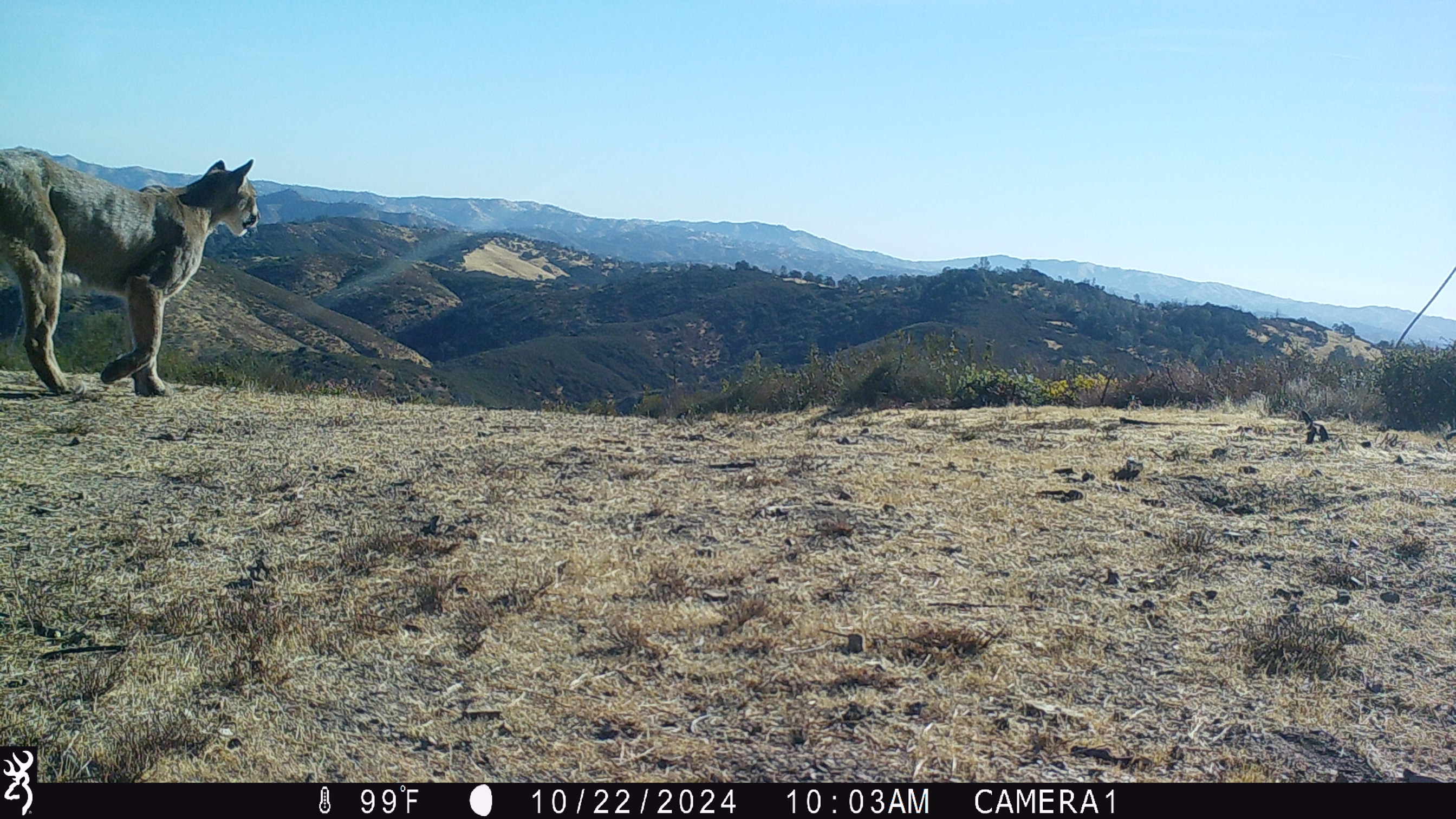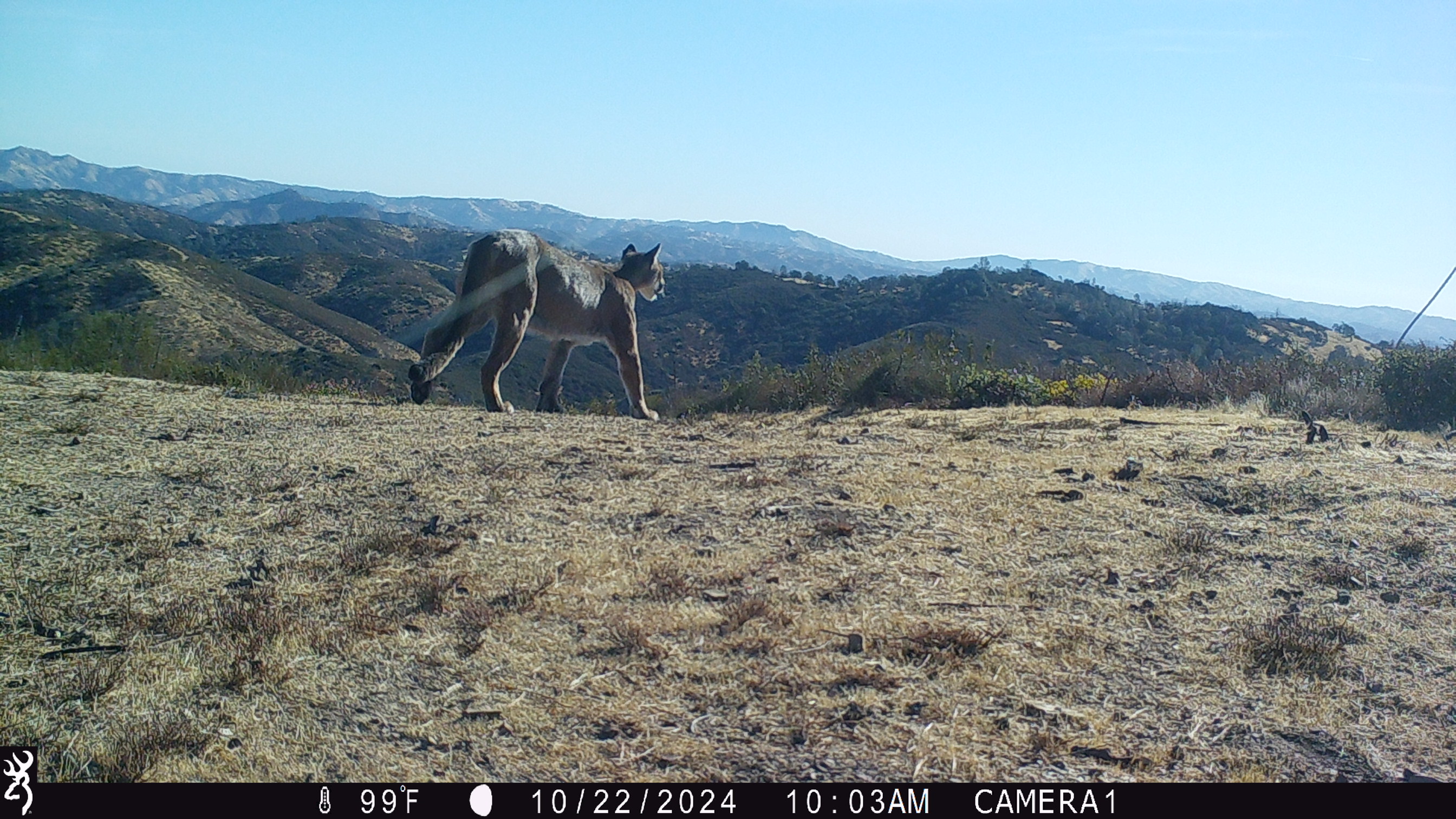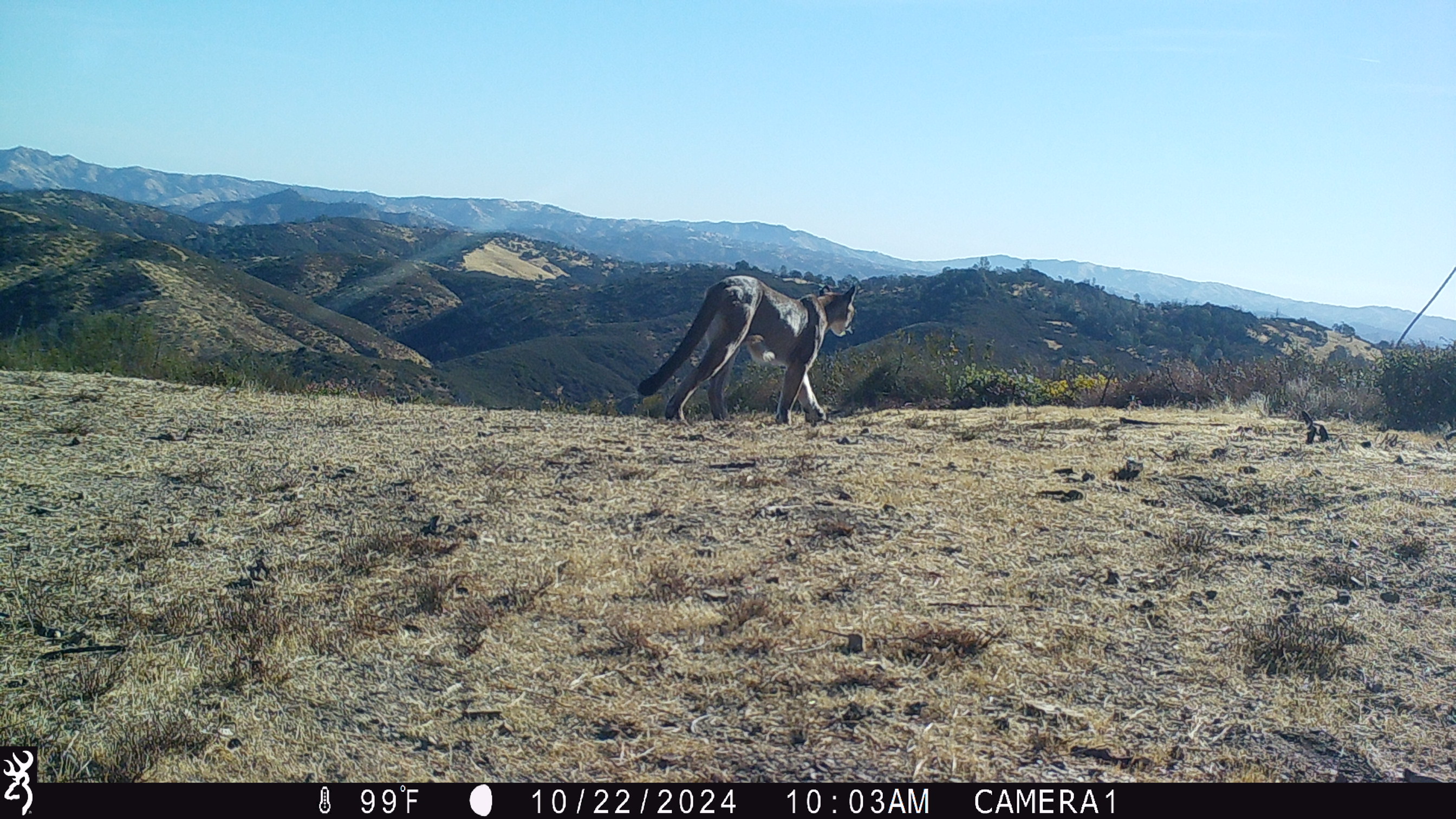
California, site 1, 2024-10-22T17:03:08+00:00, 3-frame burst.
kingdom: Animalia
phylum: Chordata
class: Mammalia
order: Carnivora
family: Felidae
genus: Puma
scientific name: Puma concolor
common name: puma